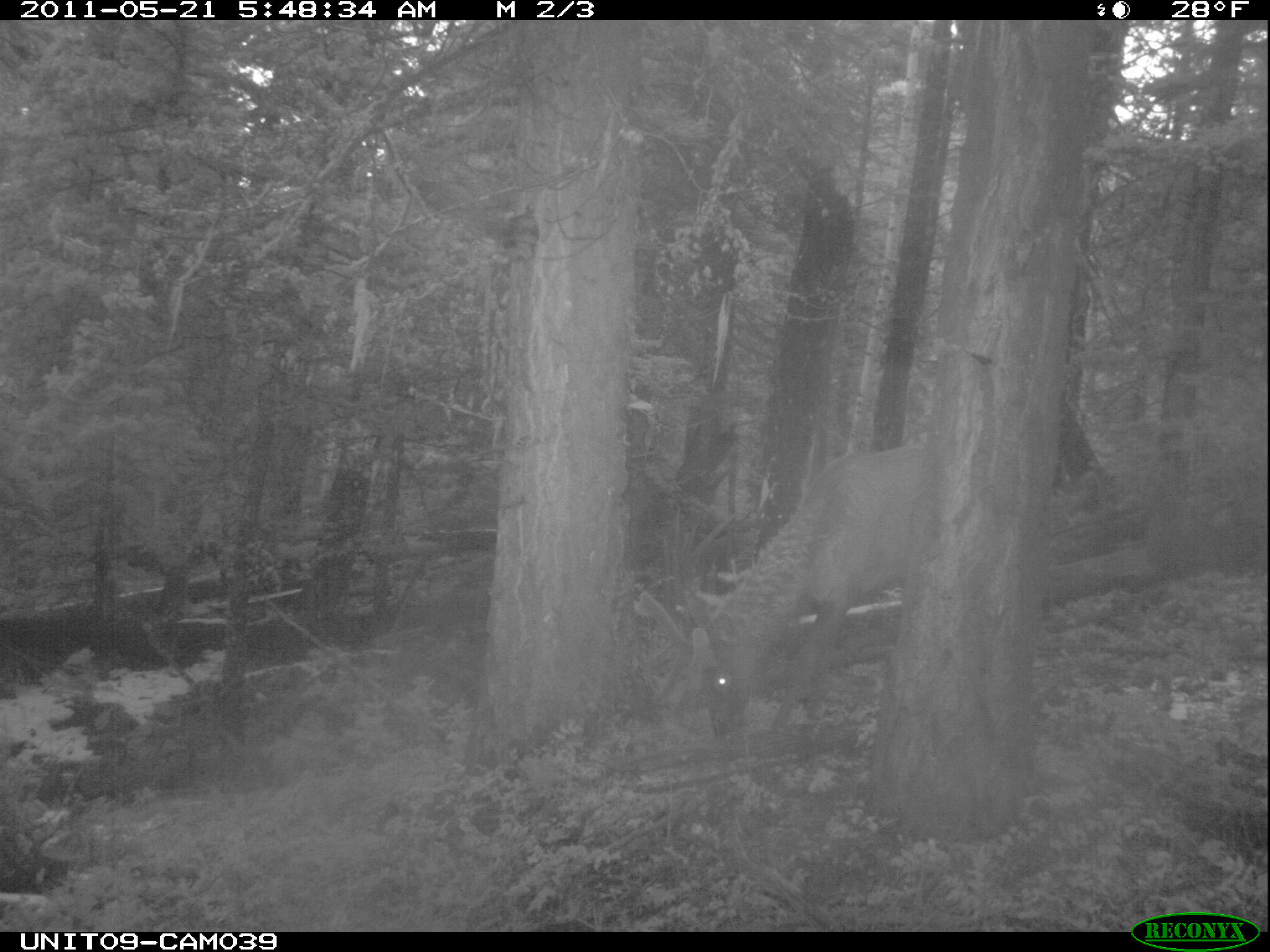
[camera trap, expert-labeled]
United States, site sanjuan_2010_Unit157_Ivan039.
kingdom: Animalia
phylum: Chordata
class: Mammalia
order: Artiodactyla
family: Cervidae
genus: Cervus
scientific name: Cervus elaphus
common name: red deer